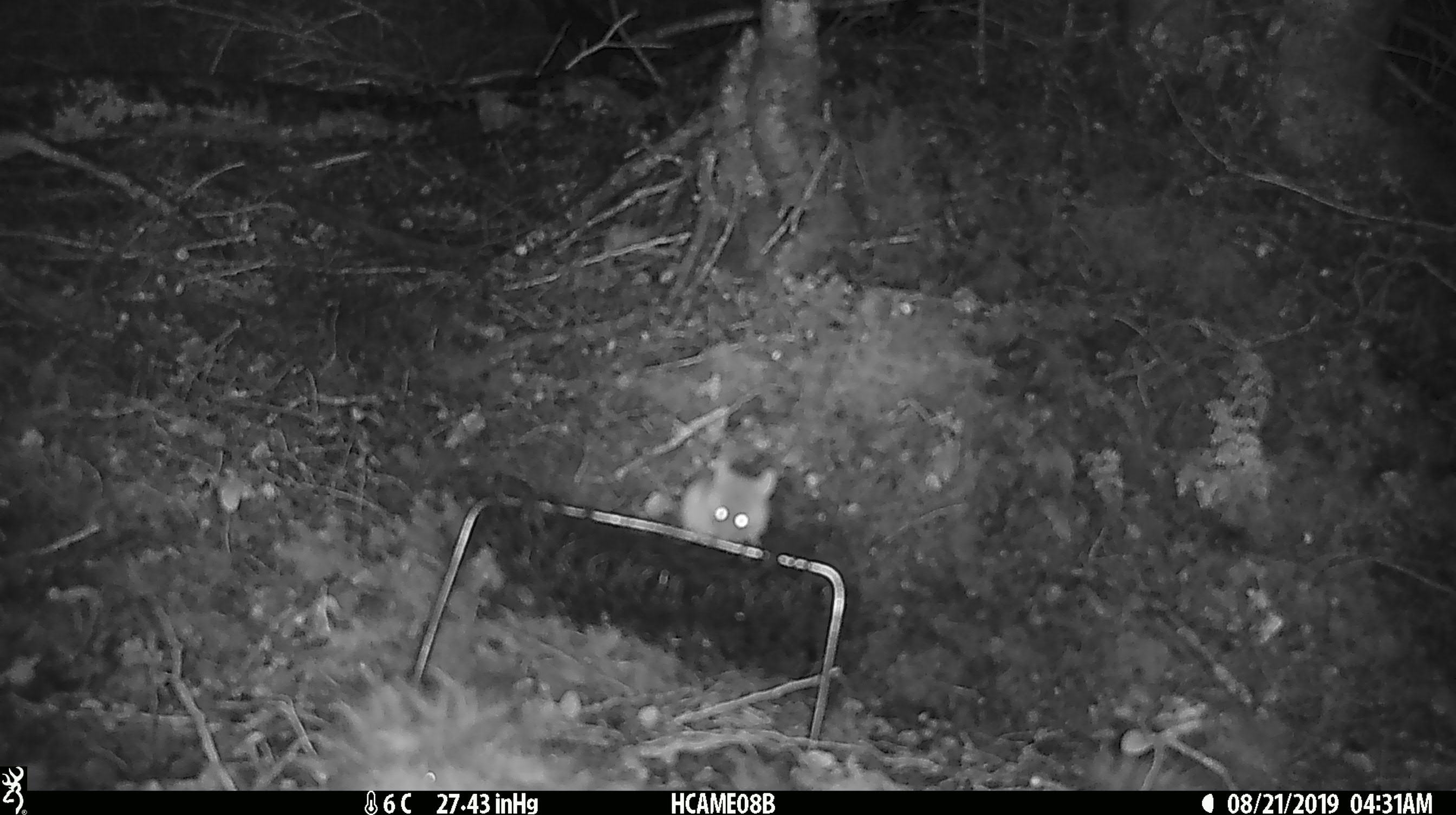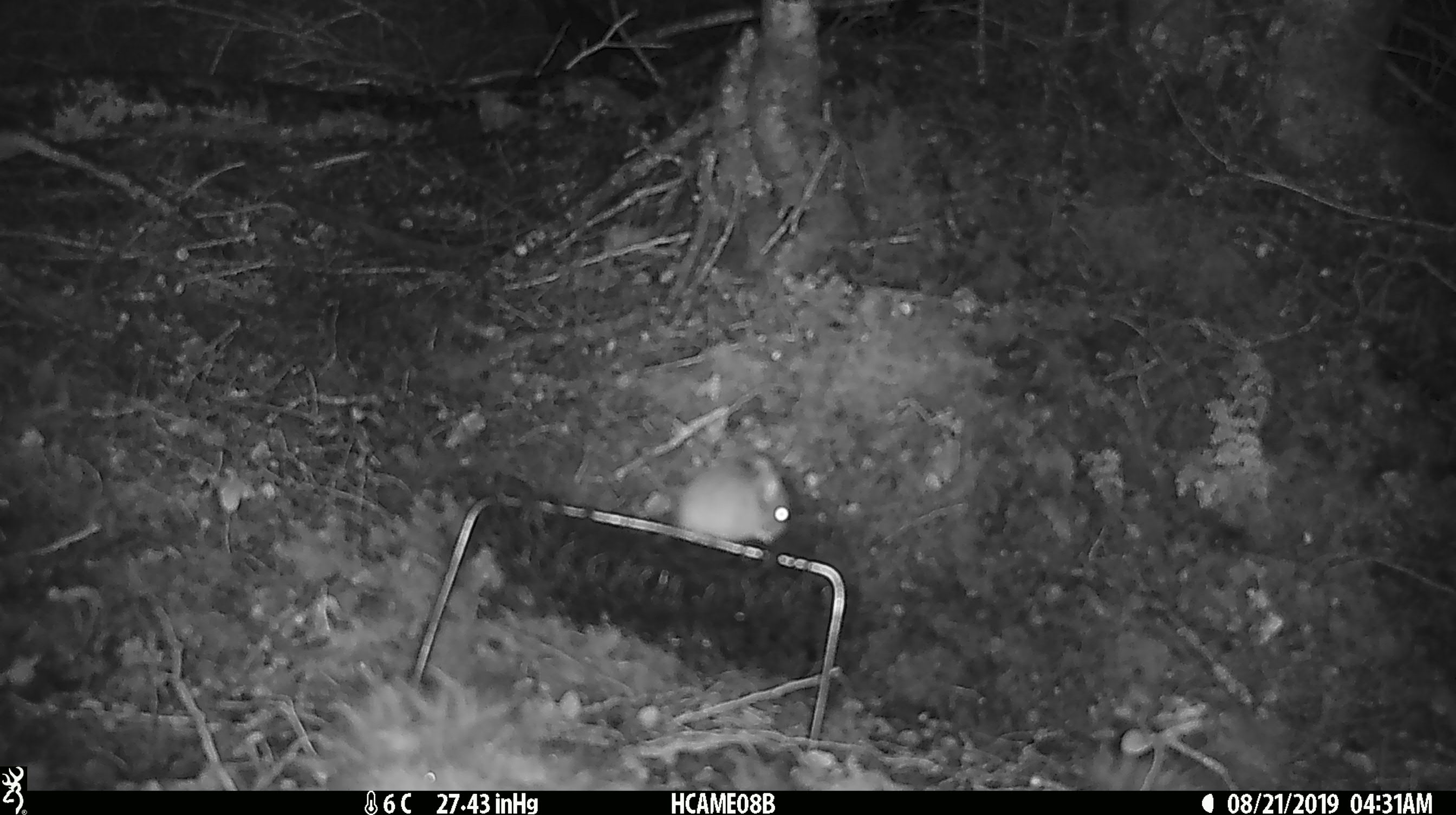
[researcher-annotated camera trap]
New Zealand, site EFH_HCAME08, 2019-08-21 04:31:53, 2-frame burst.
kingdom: Animalia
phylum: Chordata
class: Mammalia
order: Rodentia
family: Muridae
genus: Mus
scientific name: Mus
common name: mouse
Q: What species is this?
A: Mouse (Mus).